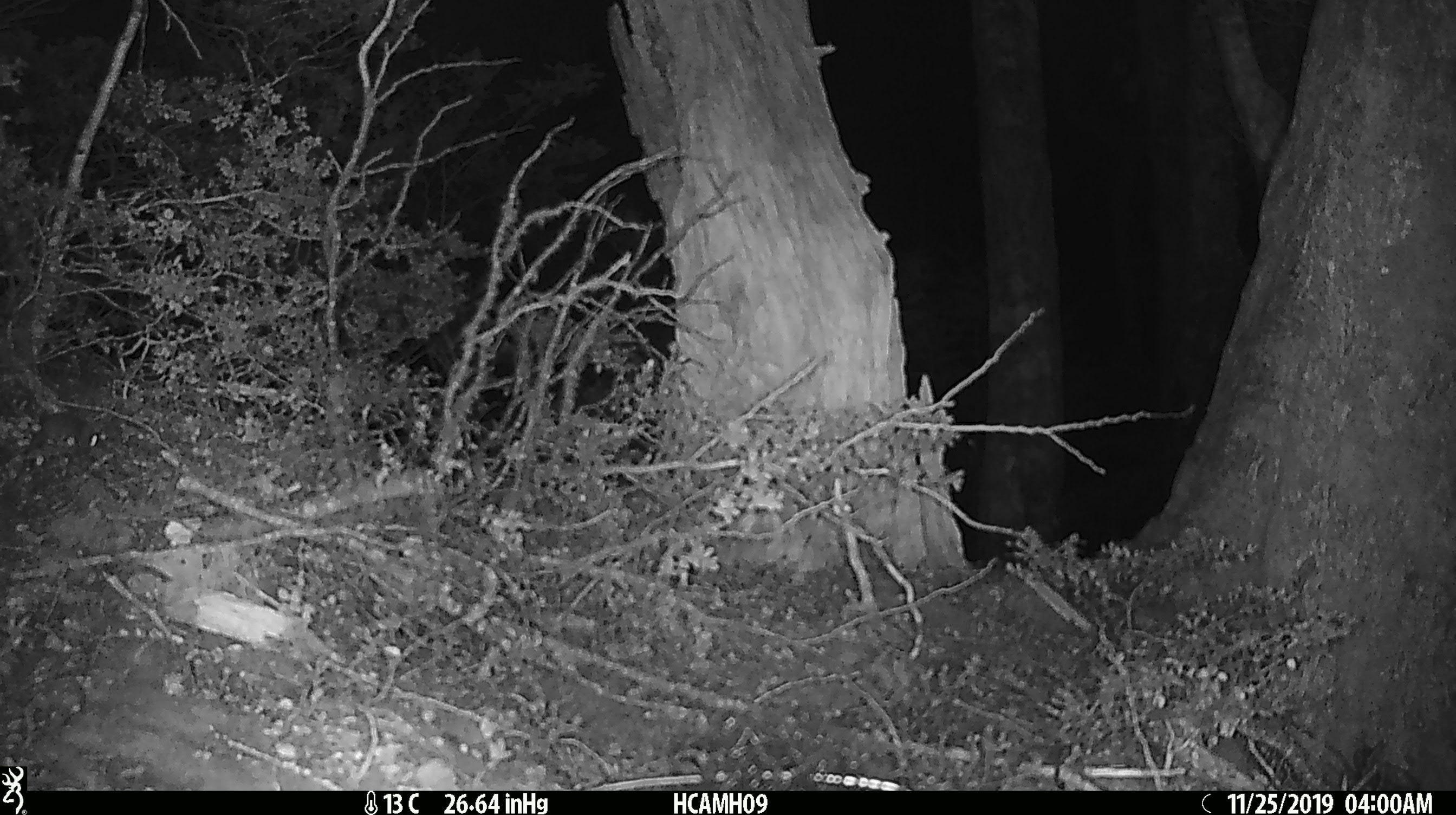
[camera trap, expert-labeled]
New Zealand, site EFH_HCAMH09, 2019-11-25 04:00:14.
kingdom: Animalia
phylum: Chordata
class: Mammalia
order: Rodentia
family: Muridae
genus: Mus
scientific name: Mus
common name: mouse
Mouse (Mus).